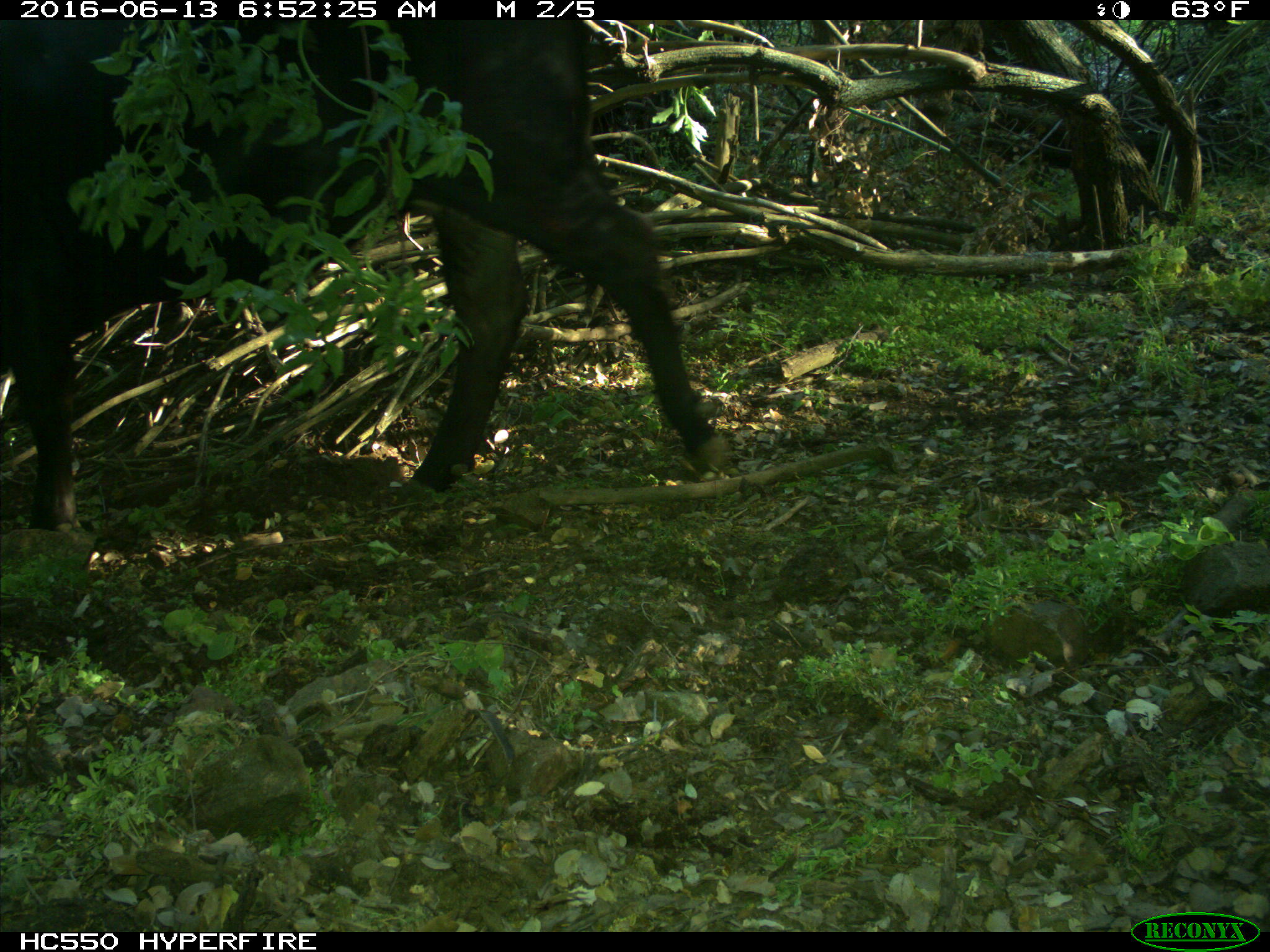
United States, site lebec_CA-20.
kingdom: Animalia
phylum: Chordata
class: Mammalia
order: Artiodactyla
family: Bovidae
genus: Bos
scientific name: Bos taurus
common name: domestic cow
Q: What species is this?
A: Bos taurus (domestic cow).